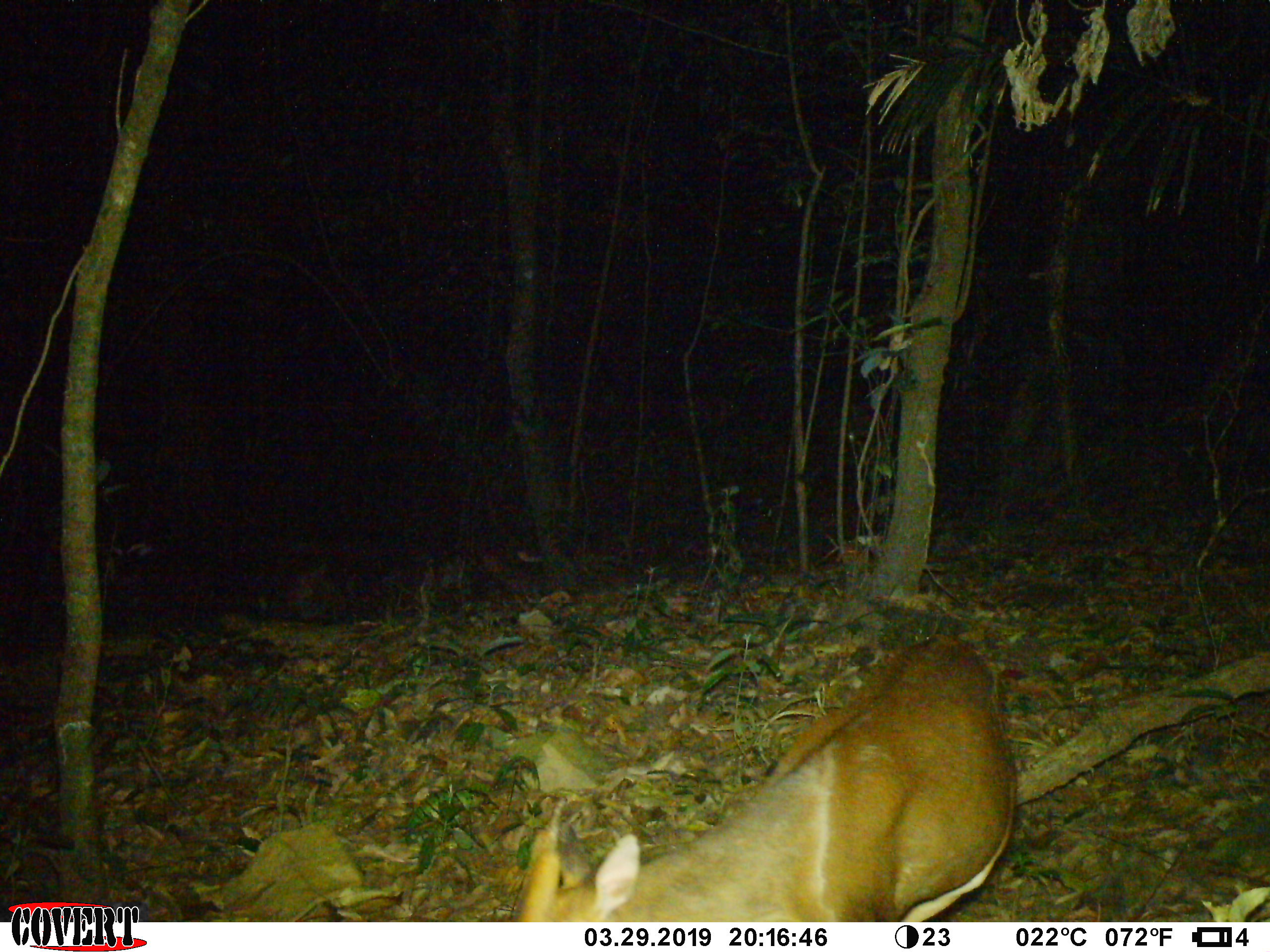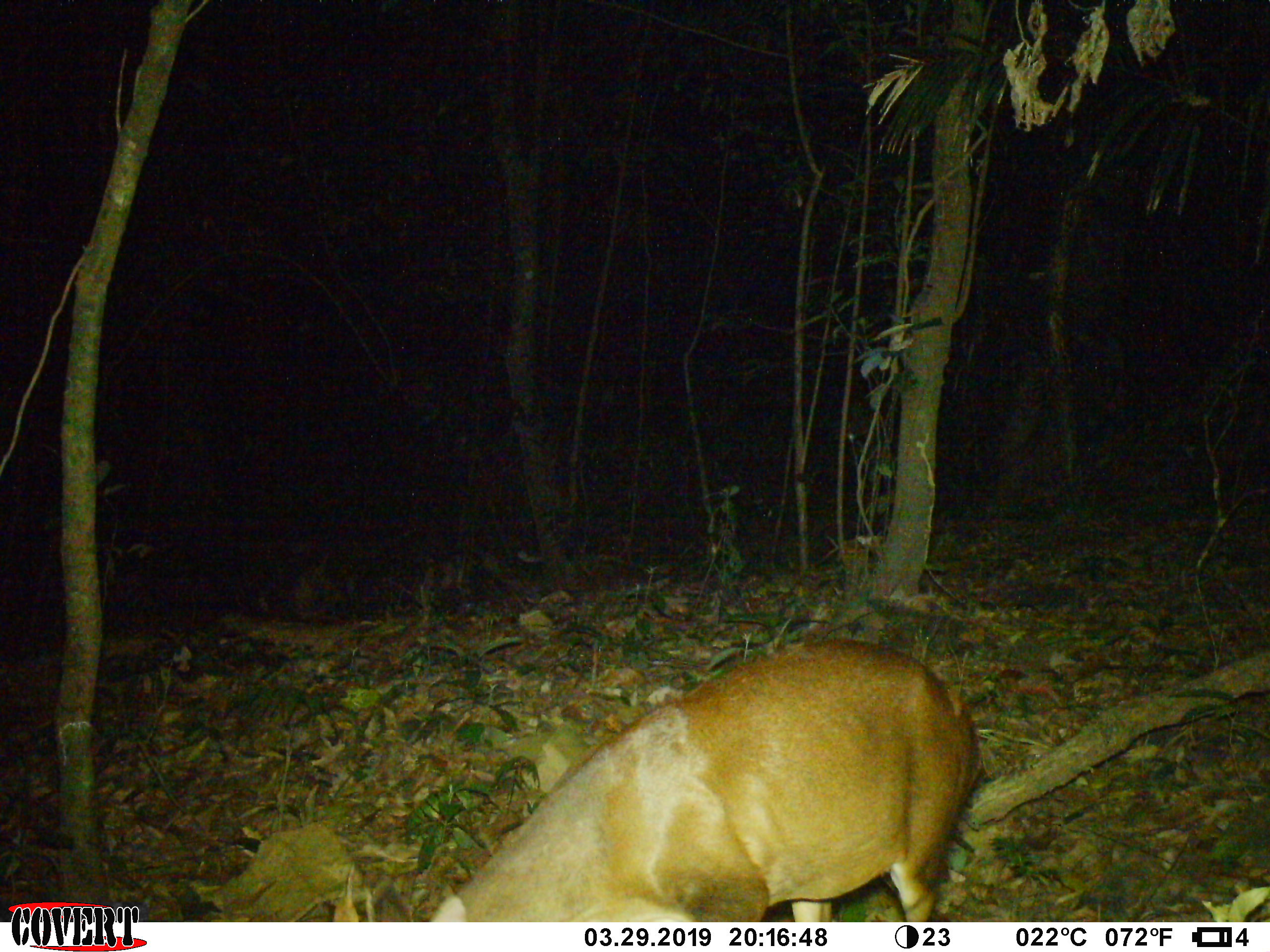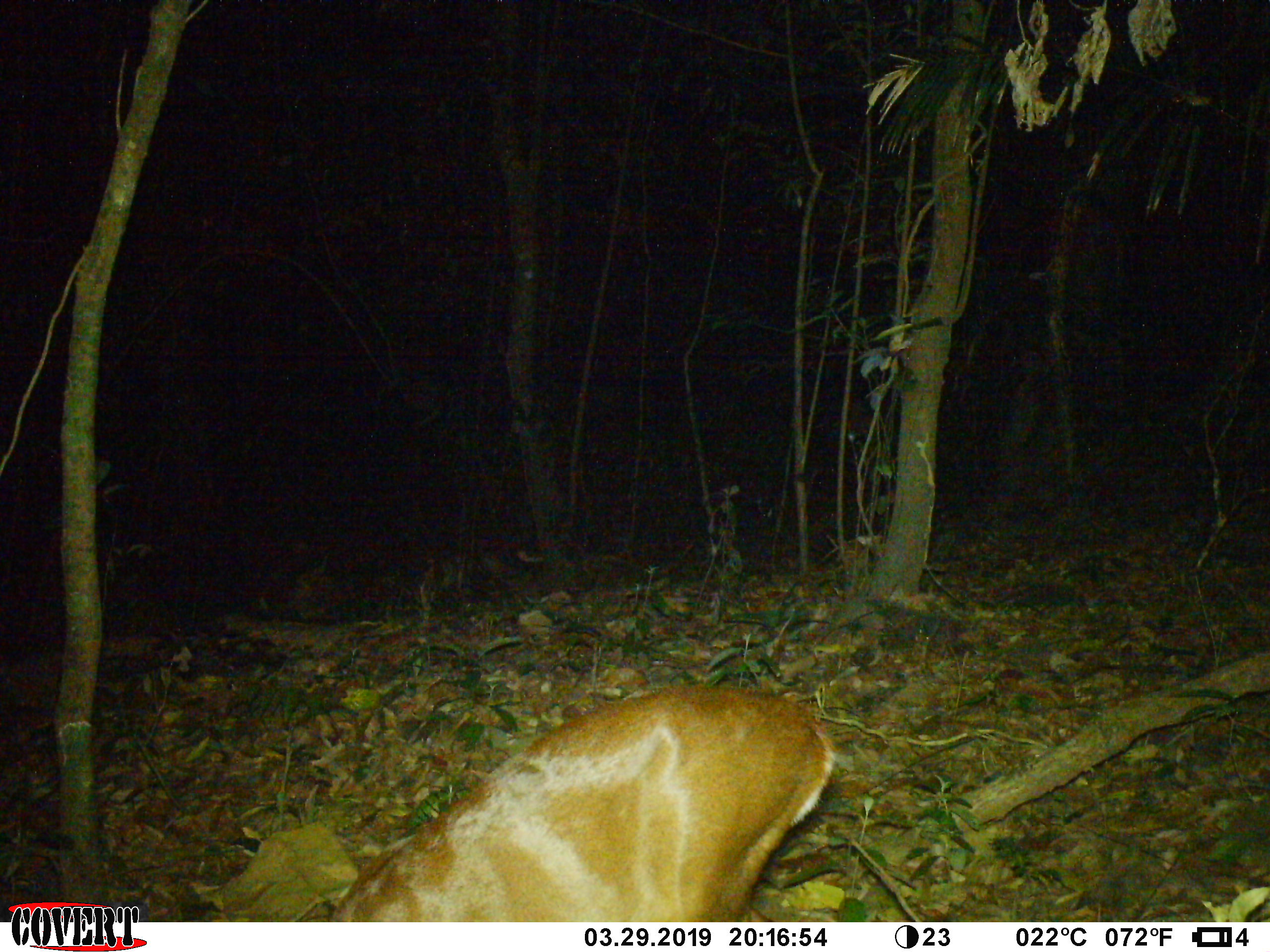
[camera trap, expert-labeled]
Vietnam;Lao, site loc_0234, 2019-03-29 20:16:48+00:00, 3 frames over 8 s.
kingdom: Animalia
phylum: Chordata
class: Mammalia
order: Artiodactyla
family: Cervidae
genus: Muntiacus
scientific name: Muntiacus vuquangensis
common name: large-antlered muntjac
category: large antlered muntjac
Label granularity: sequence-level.